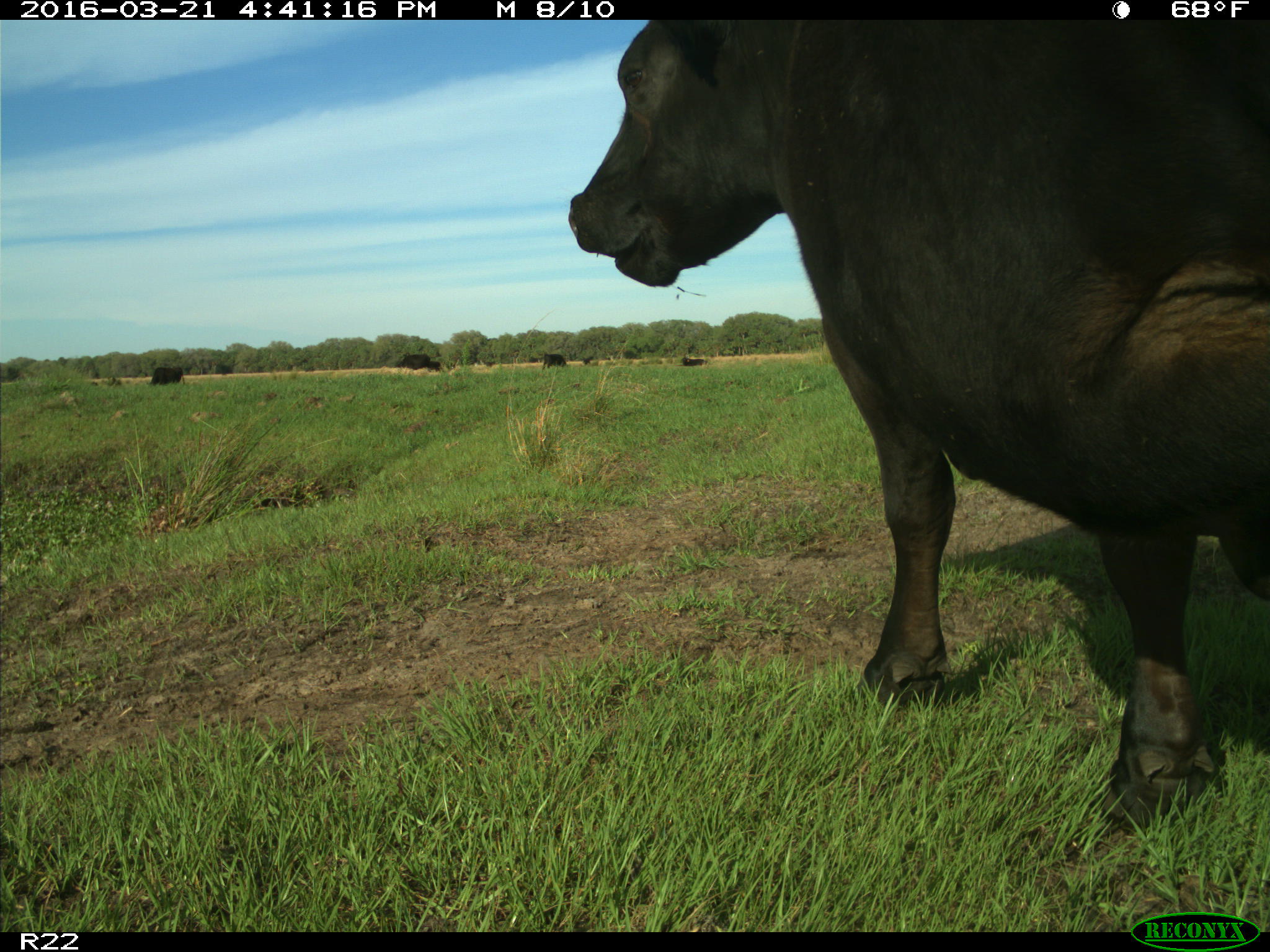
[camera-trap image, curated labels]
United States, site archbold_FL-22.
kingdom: Animalia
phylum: Chordata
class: Mammalia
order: Artiodactyla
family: Bovidae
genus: Bos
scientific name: Bos taurus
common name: domestic cow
Bos taurus (domestic cow).